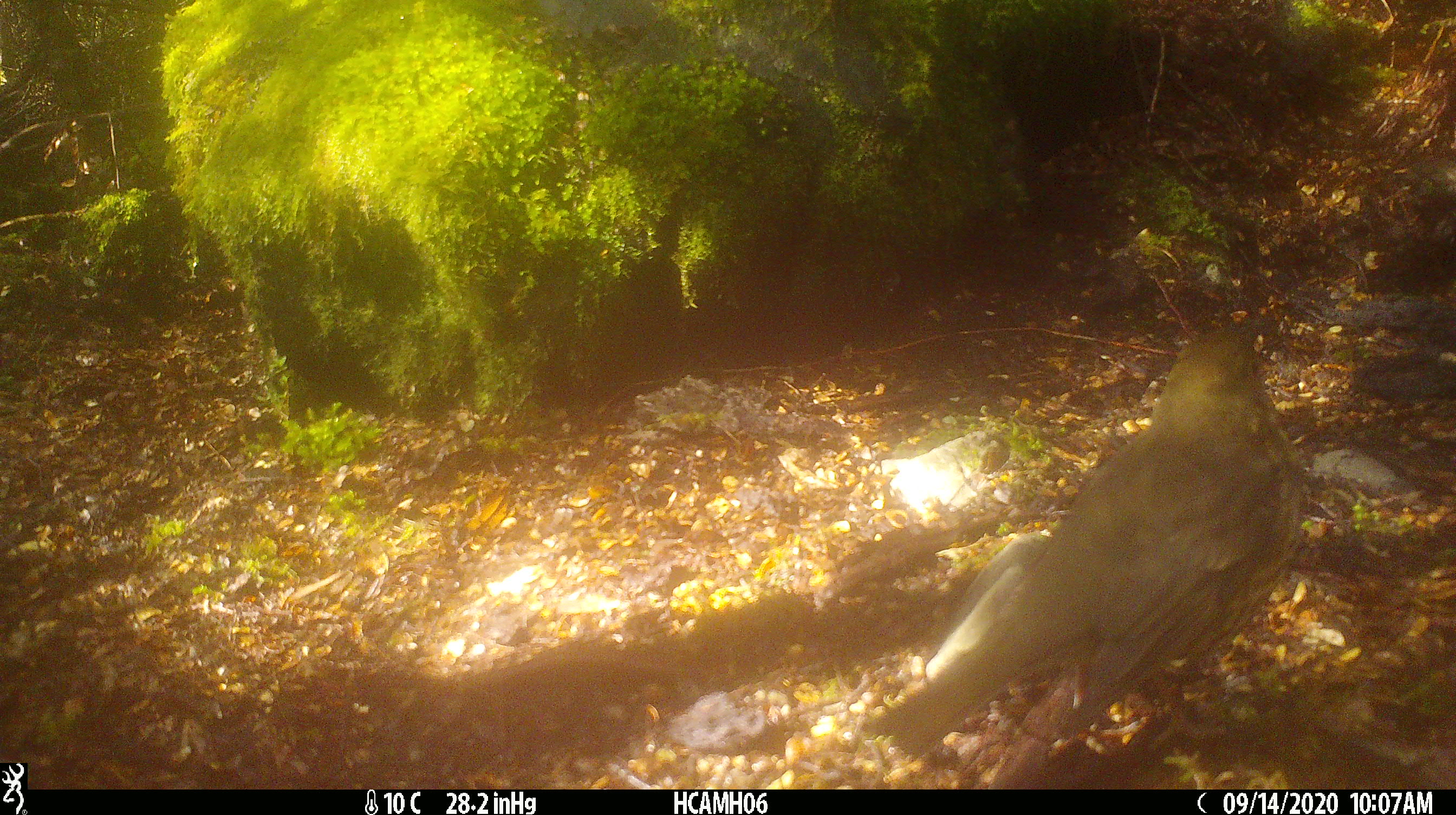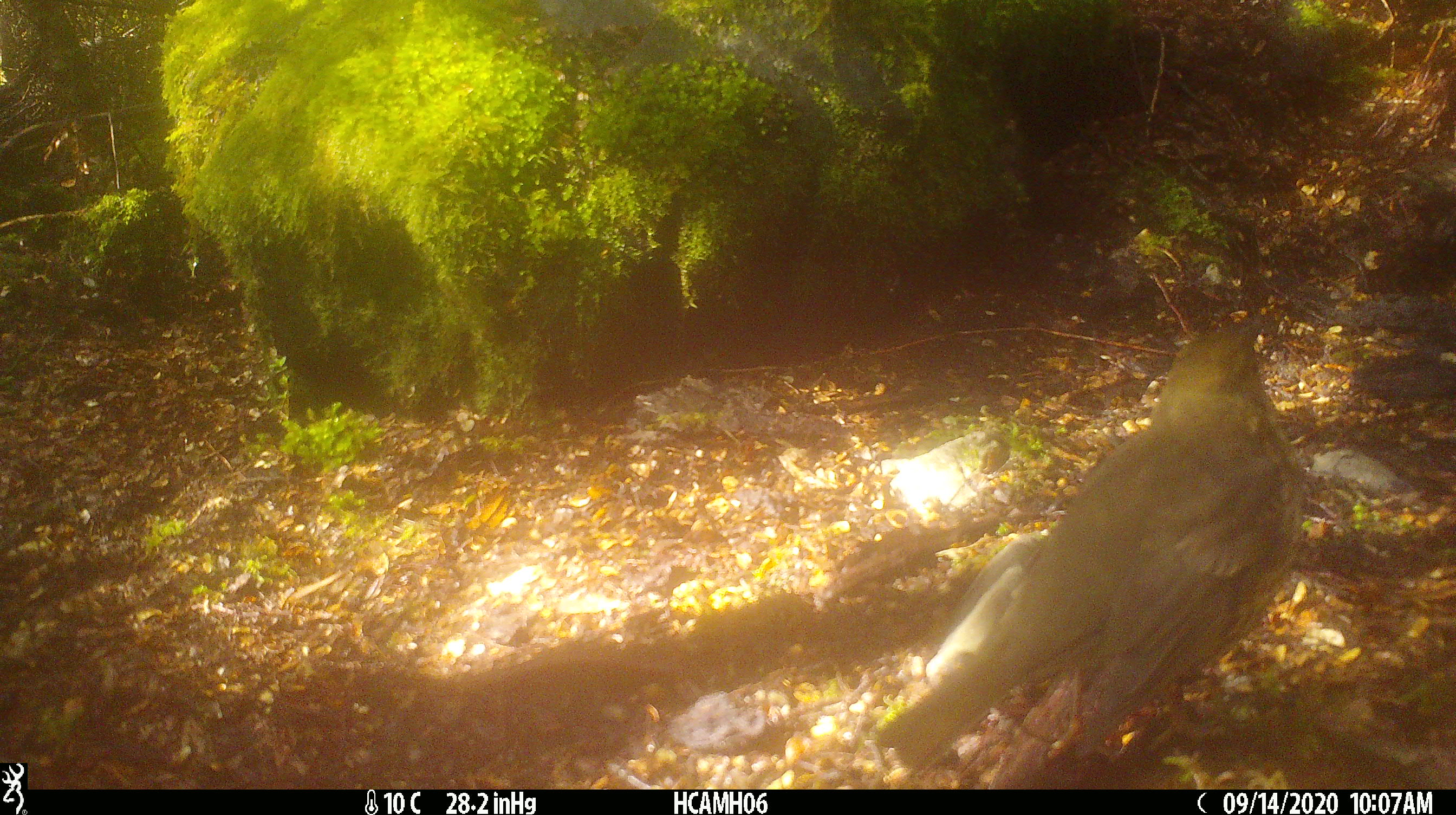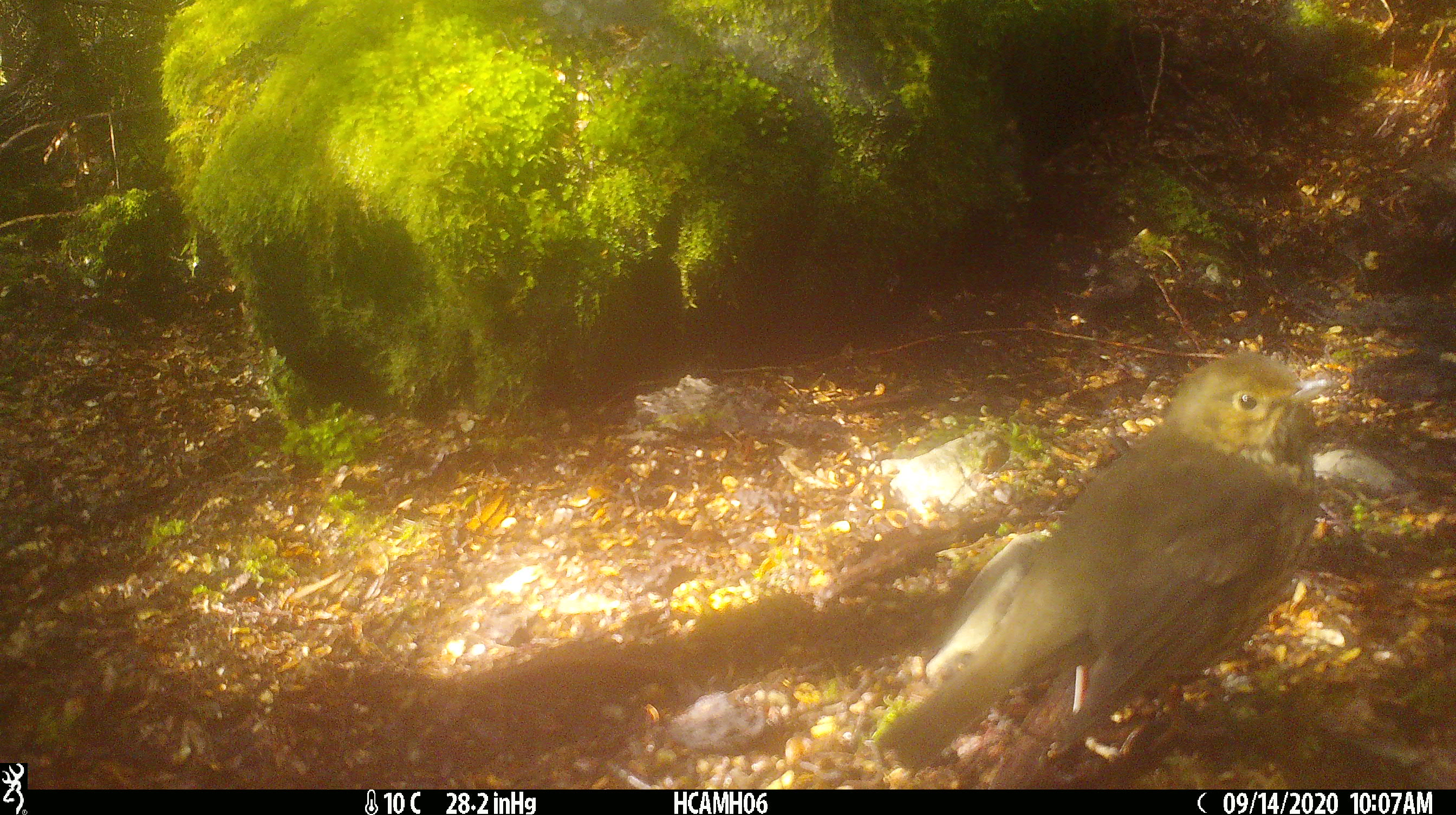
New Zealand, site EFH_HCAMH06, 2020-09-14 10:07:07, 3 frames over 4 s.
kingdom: Animalia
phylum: Chordata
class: Aves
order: Passeriformes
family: Turdidae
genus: Turdus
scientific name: Turdus philomelos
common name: song thrush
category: thrush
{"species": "thrush (song thrush) (Turdus philomelos)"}